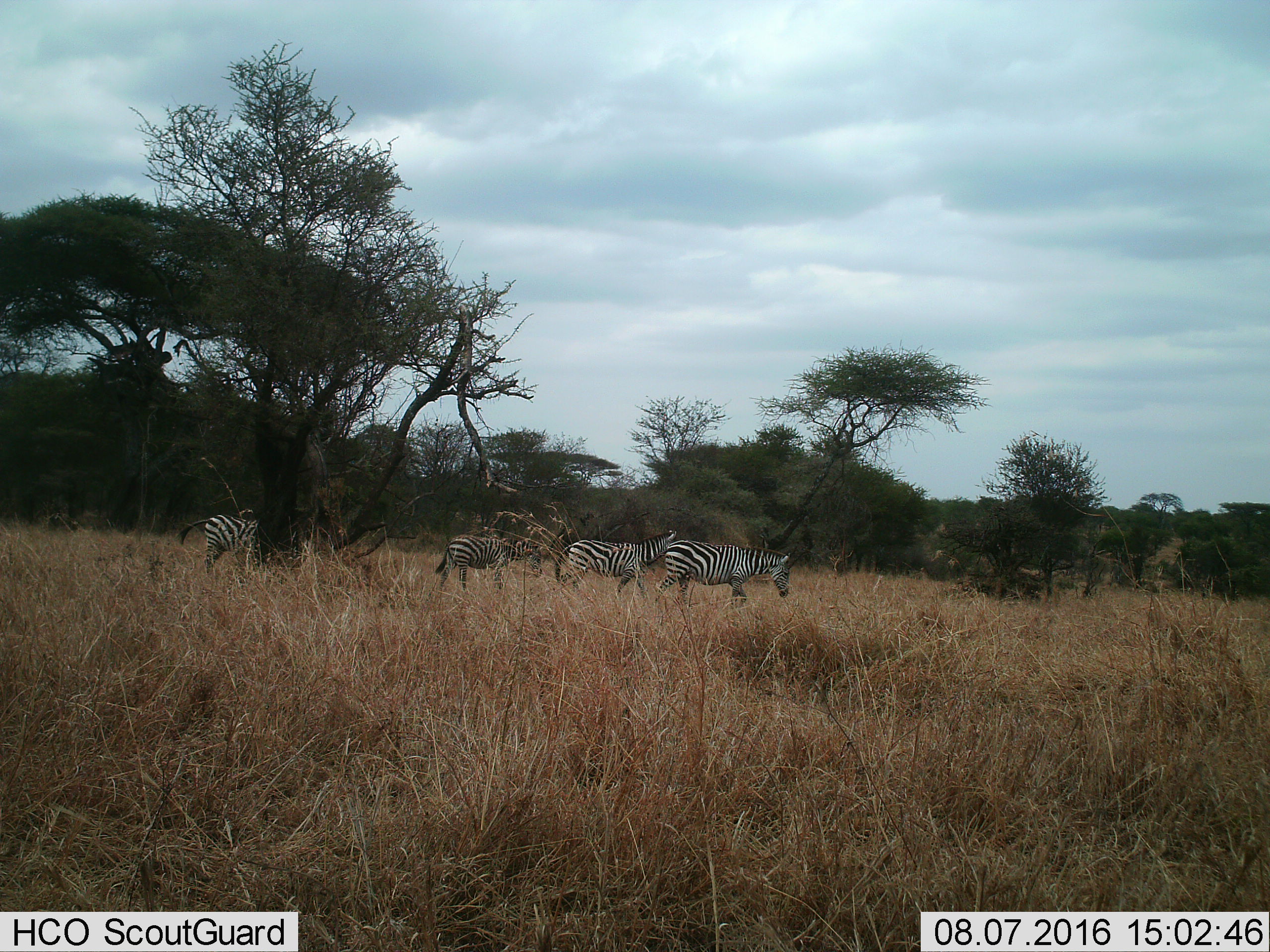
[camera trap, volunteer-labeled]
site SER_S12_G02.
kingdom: Animalia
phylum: Chordata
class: Mammalia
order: Perissodactyla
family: Equidae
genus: Equus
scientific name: Equus quagga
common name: plains zebra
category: zebraplains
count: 4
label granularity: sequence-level